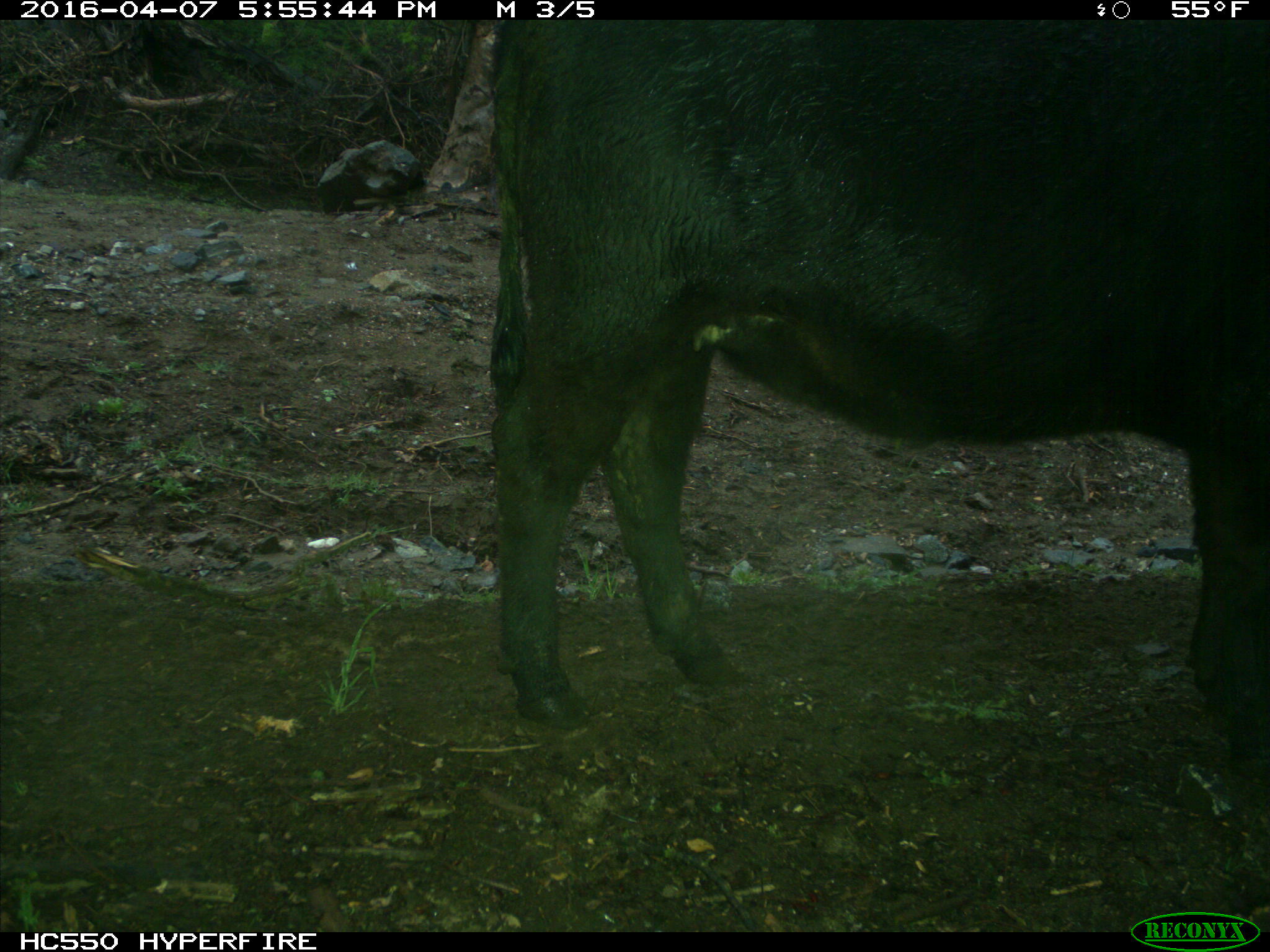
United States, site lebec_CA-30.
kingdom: Animalia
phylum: Chordata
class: Mammalia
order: Artiodactyla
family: Bovidae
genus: Bos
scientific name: Bos taurus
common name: domestic cow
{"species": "Bos taurus (domestic cow)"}